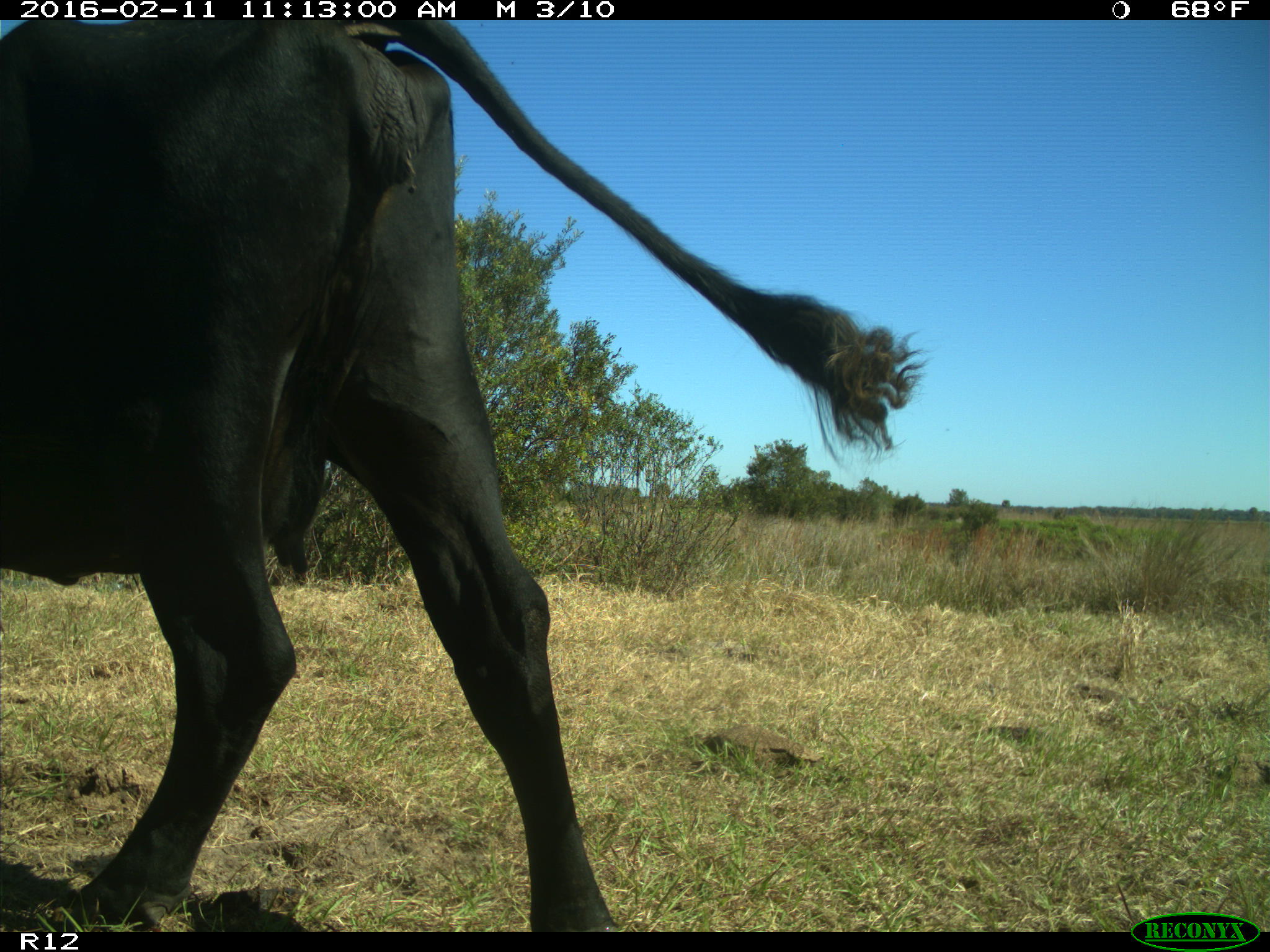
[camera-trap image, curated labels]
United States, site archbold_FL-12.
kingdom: Animalia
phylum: Chordata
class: Mammalia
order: Artiodactyla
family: Bovidae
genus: Bos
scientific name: Bos taurus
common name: domestic cow